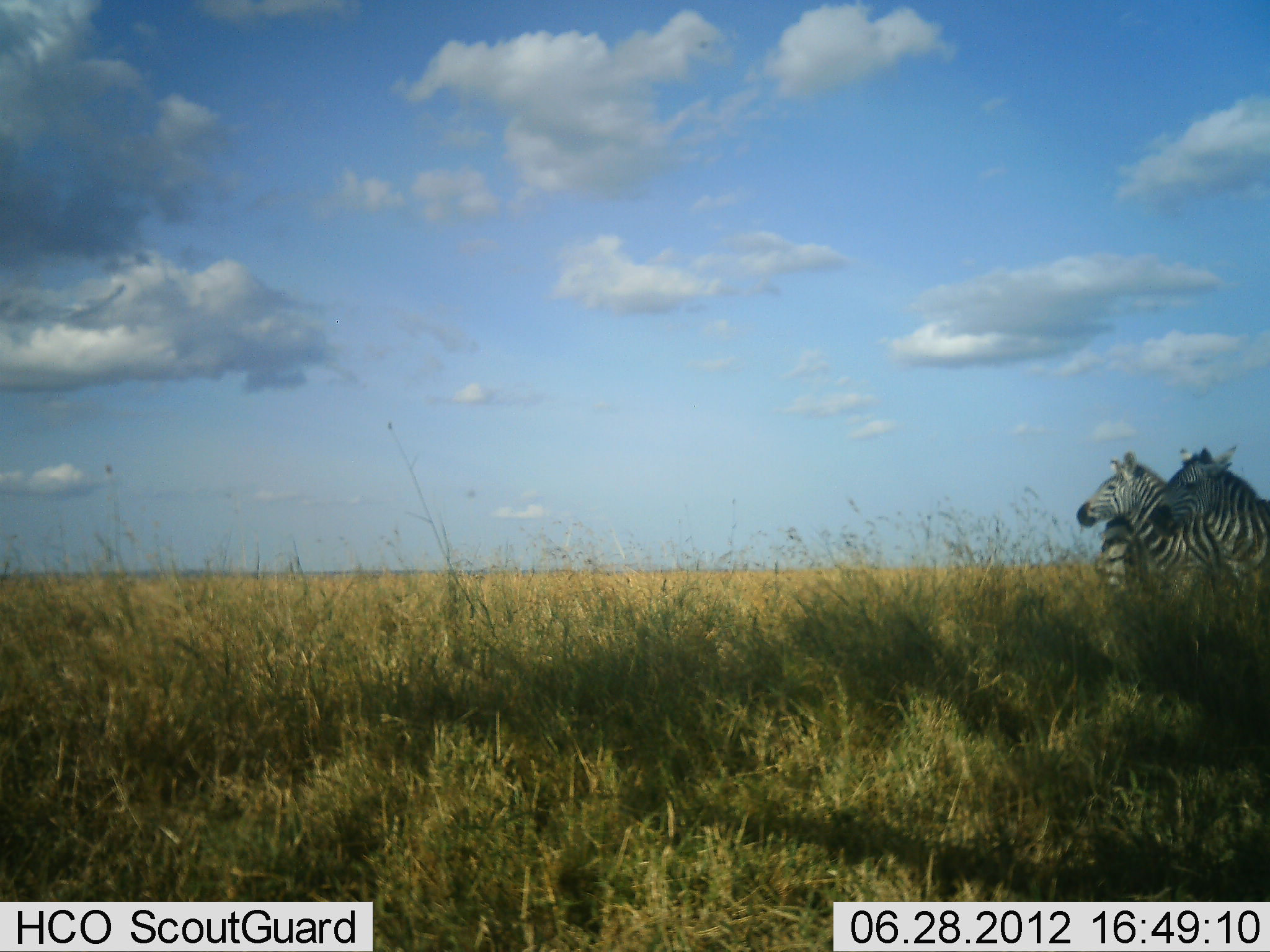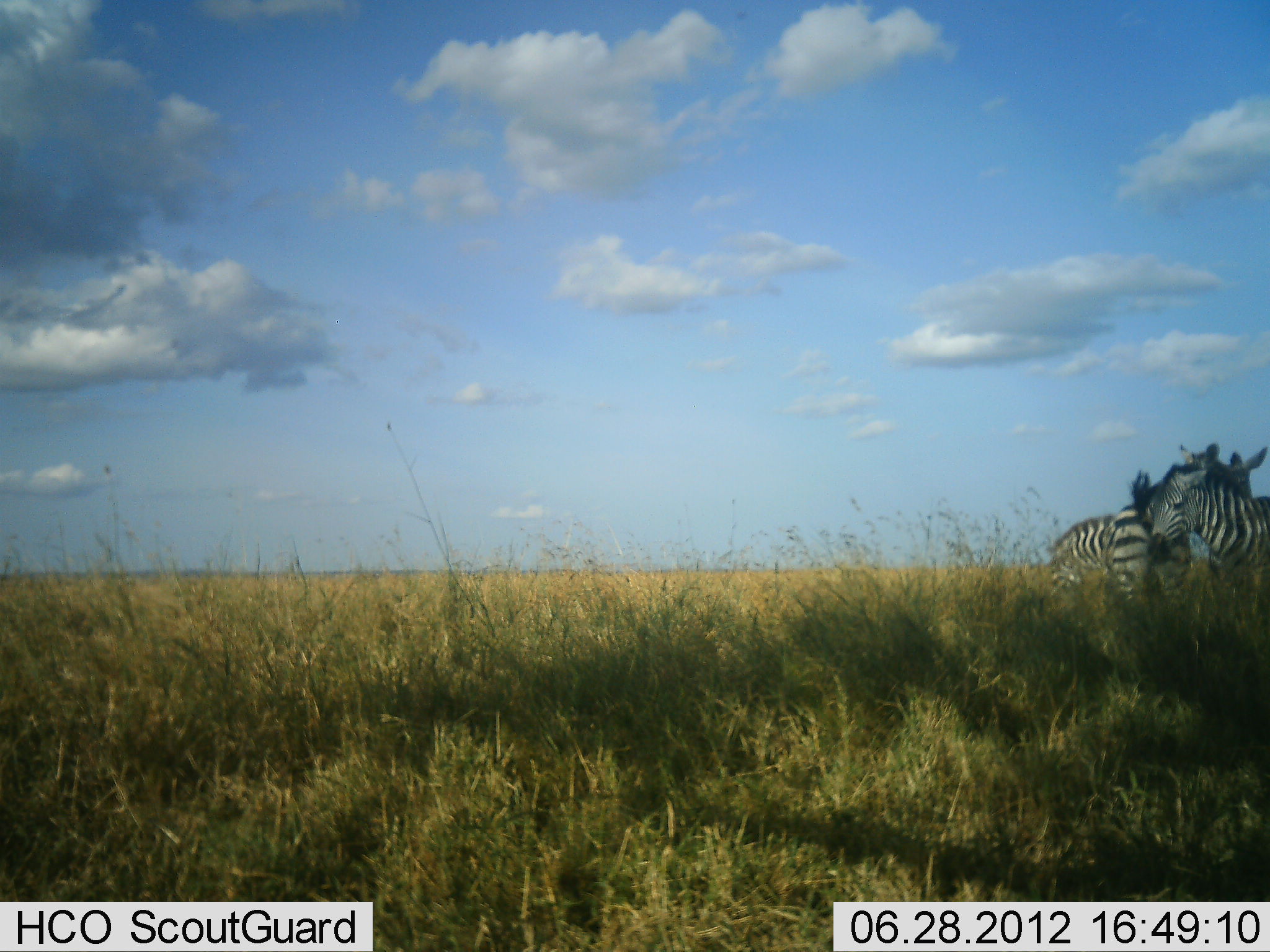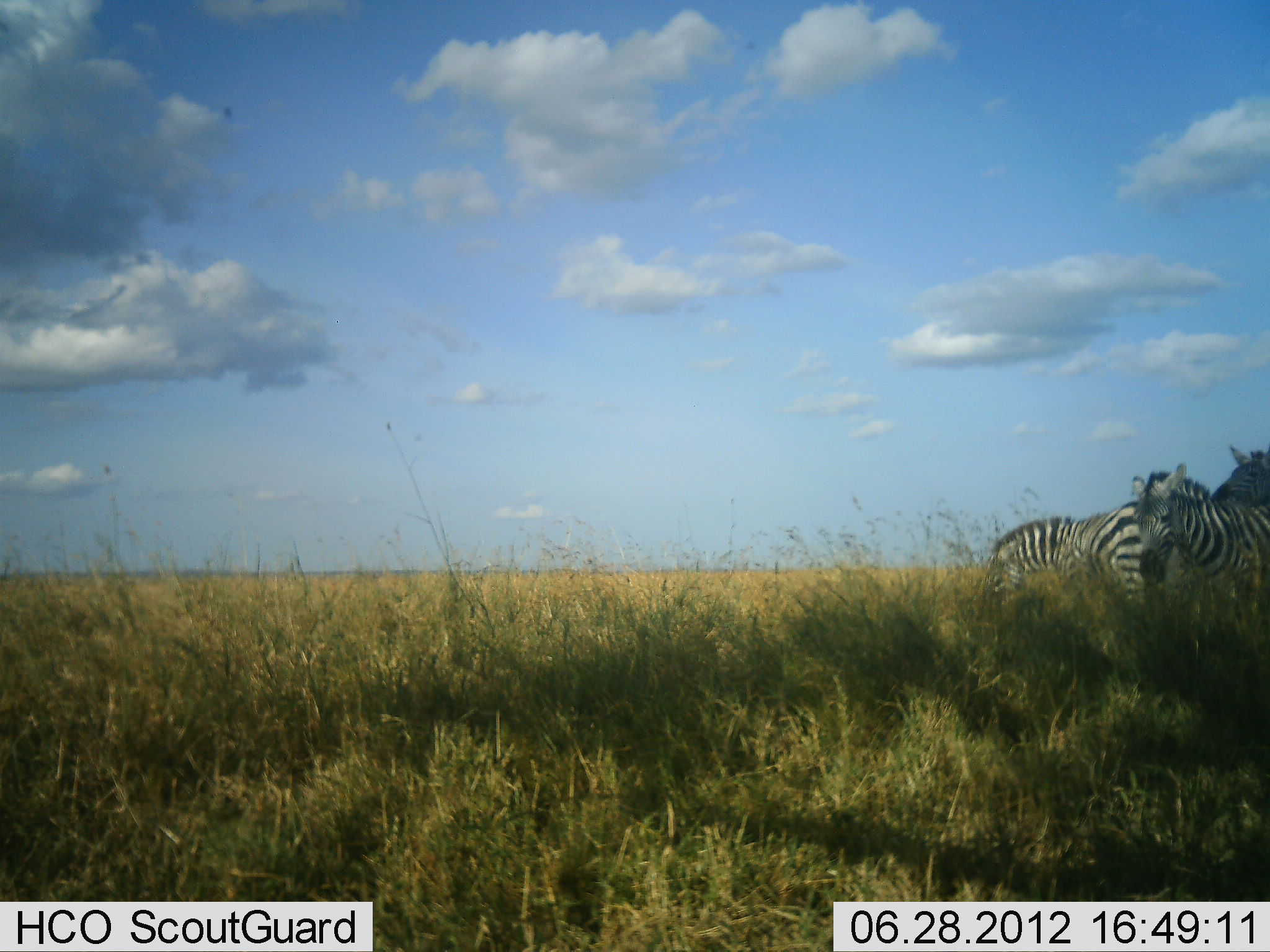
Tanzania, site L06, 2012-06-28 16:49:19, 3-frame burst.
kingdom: Animalia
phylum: Chordata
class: Mammalia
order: Perissodactyla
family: Equidae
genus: Equus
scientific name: Equus quagga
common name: plains zebra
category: zebra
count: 3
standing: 40%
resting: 0%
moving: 40%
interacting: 20%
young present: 0%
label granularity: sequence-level